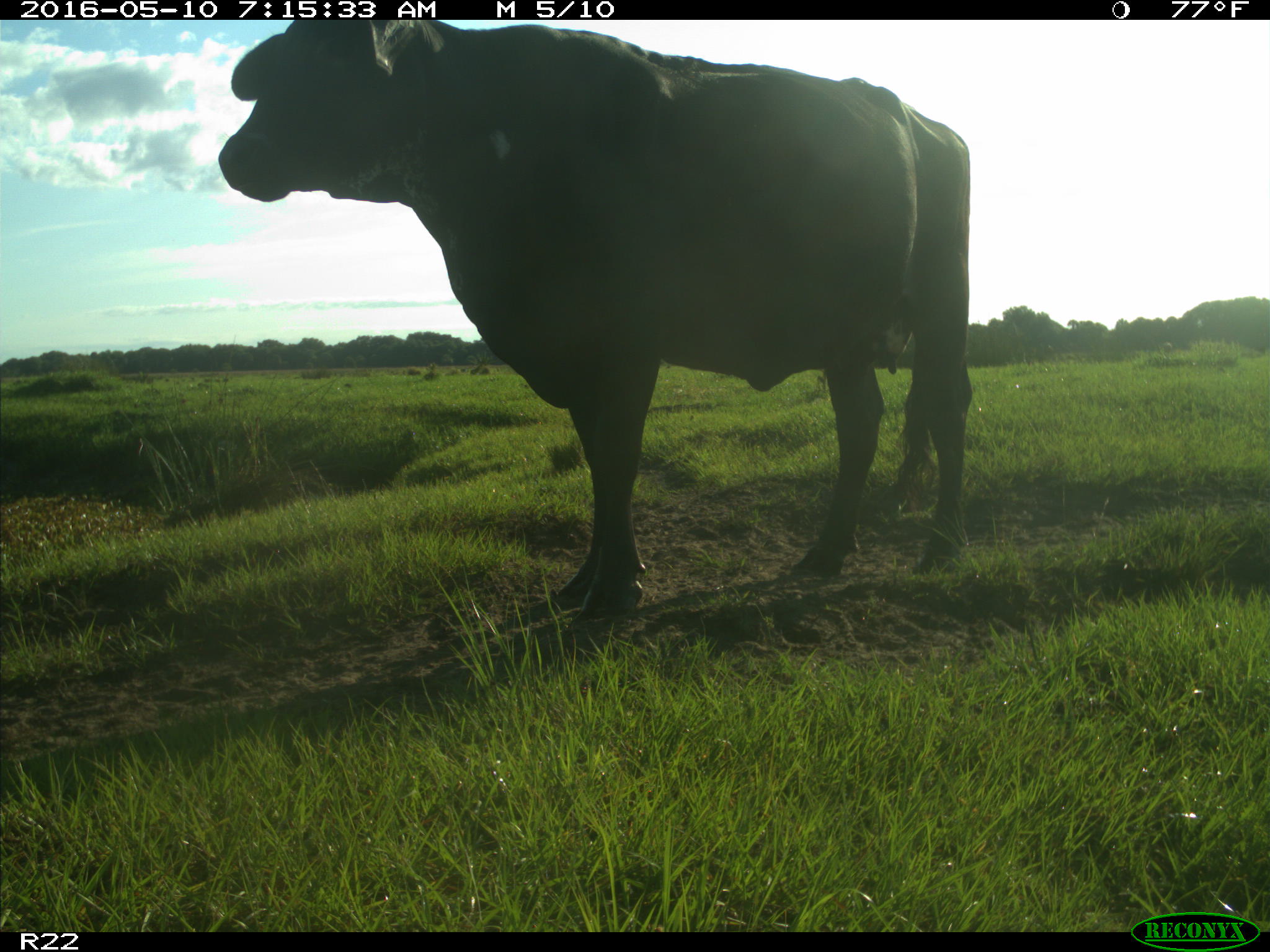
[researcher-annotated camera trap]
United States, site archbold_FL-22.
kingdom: Animalia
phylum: Chordata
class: Mammalia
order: Artiodactyla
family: Bovidae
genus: Bos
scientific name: Bos taurus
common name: domestic cow